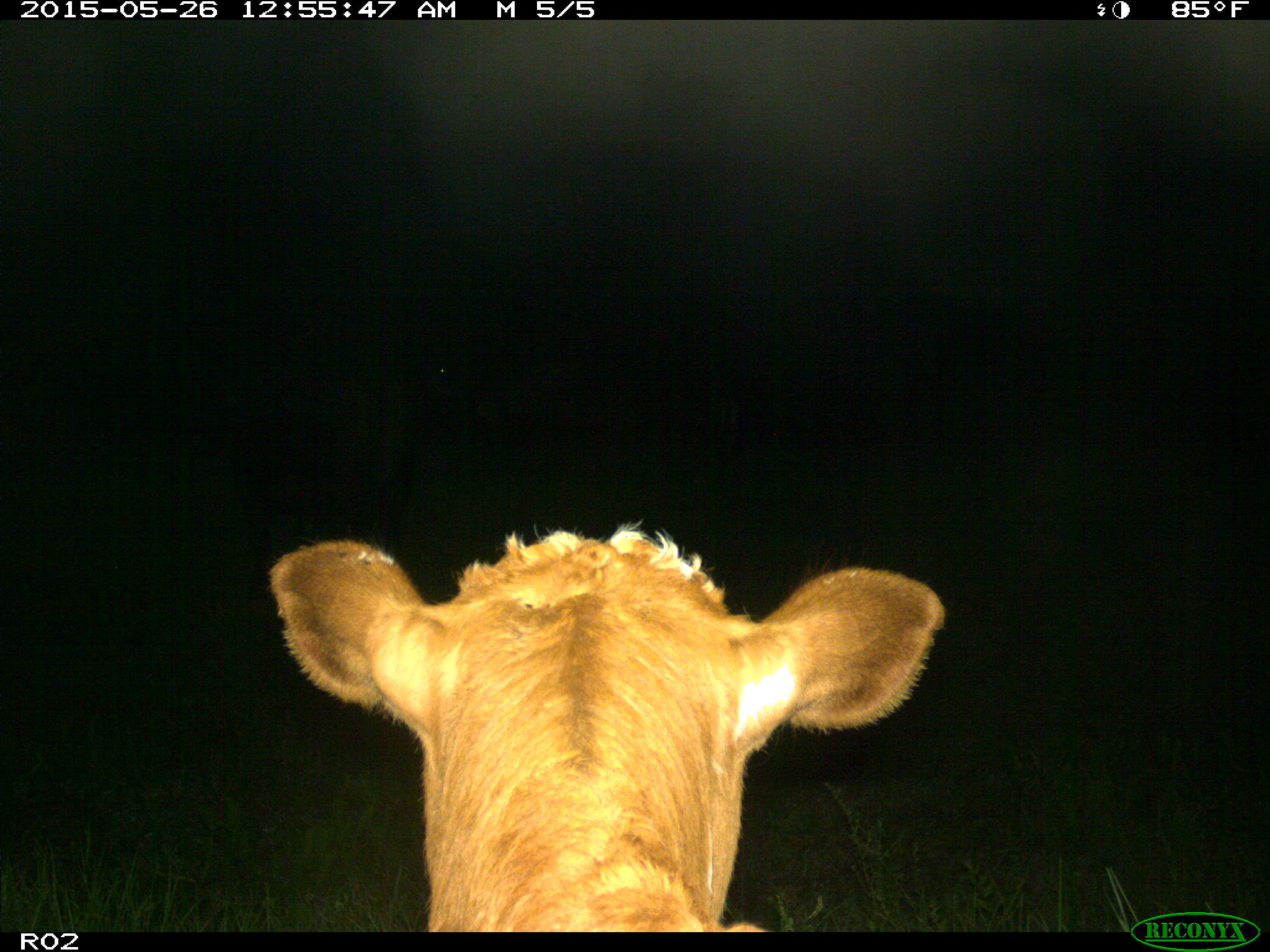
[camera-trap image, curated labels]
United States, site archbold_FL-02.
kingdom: Animalia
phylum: Chordata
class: Mammalia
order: Artiodactyla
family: Bovidae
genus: Bos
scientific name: Bos taurus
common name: domestic cow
Bos taurus (domestic cow).